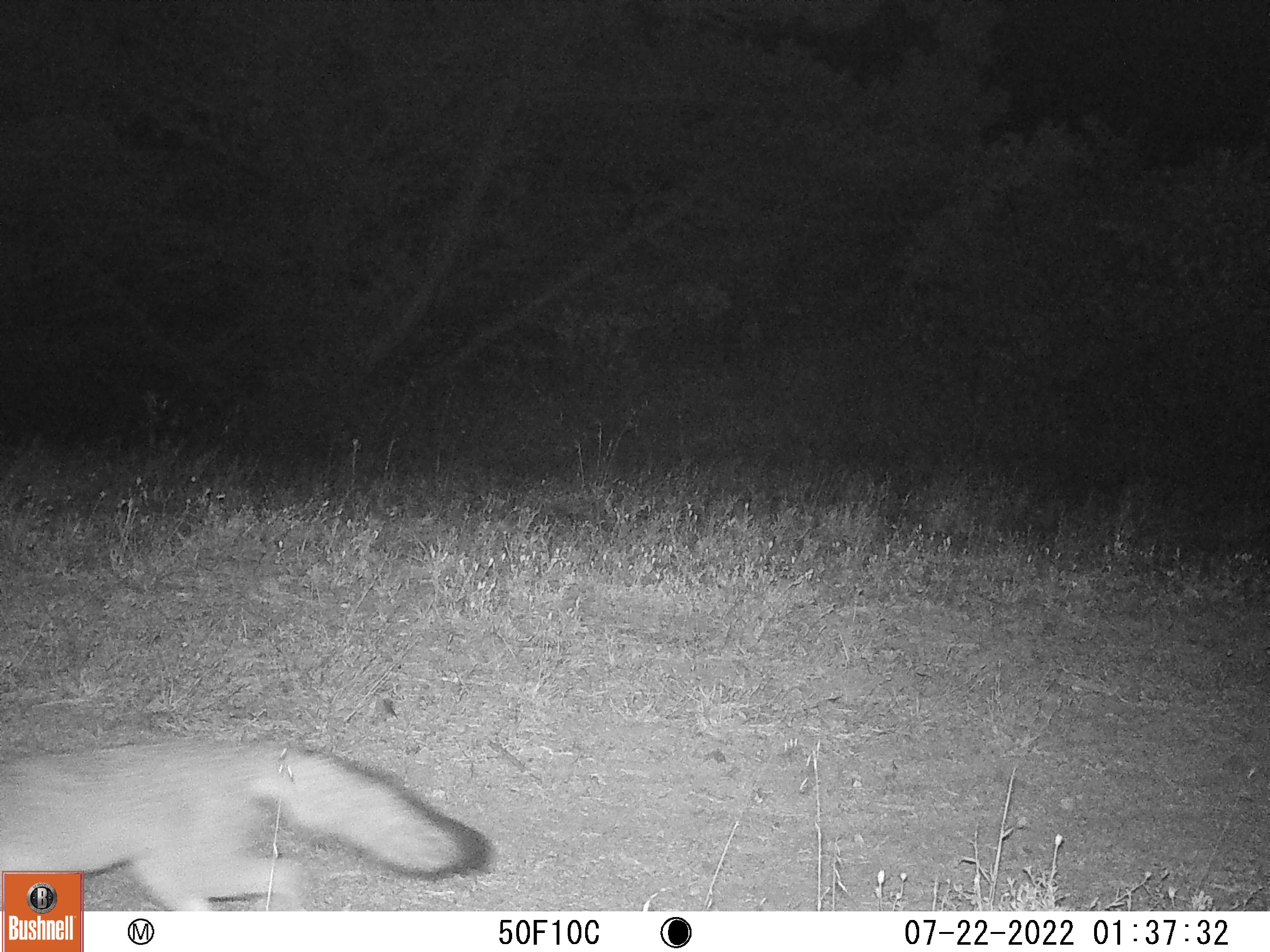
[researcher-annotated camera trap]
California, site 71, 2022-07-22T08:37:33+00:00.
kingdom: Animalia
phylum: Chordata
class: Mammalia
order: Carnivora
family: Canidae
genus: Urocyon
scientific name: Urocyon cinereoargenteus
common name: gray fox